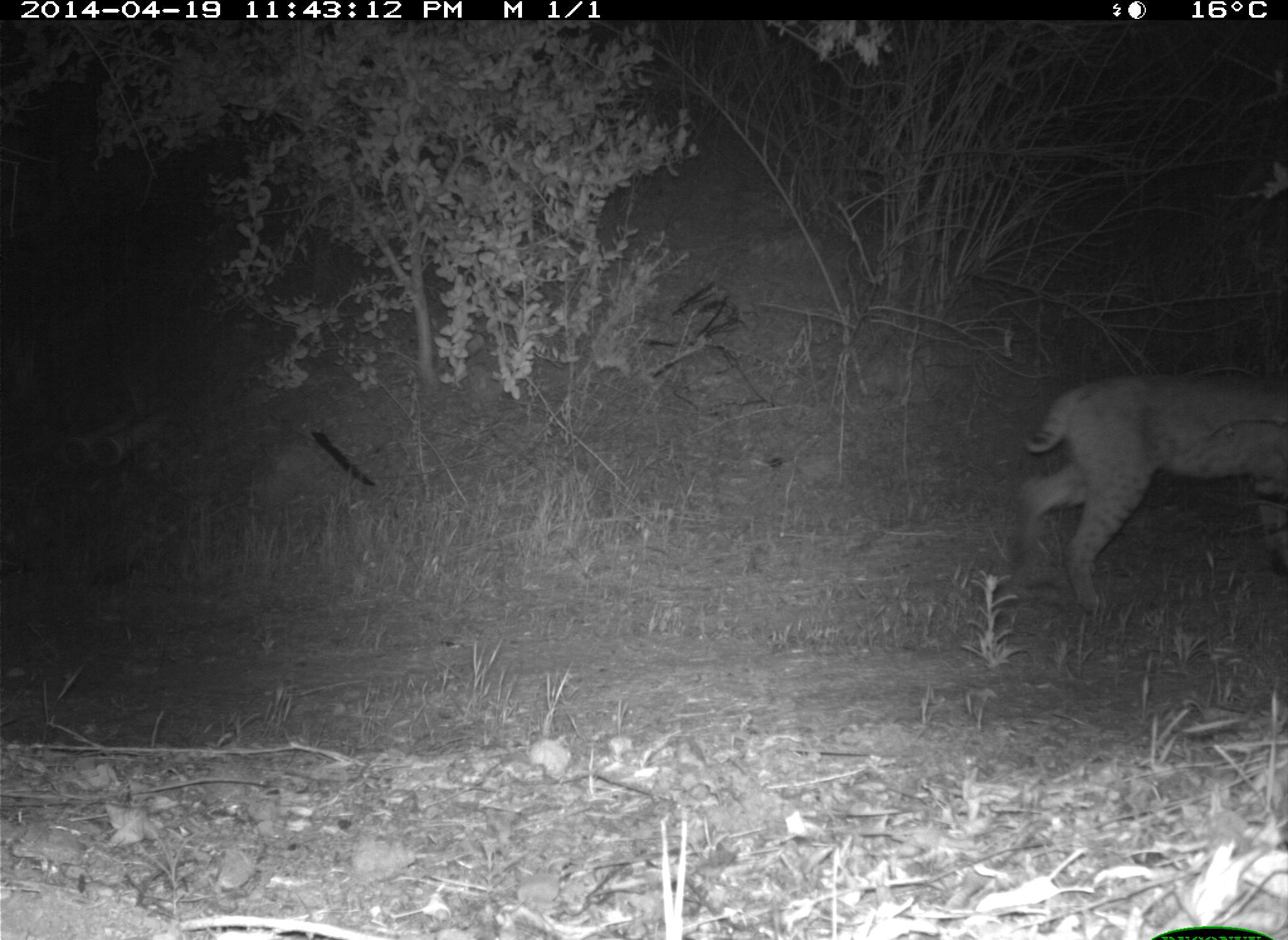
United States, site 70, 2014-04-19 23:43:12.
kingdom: Animalia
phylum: Chordata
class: Mammalia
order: Carnivora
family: Felidae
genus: Lynx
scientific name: Lynx rufus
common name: bobcat